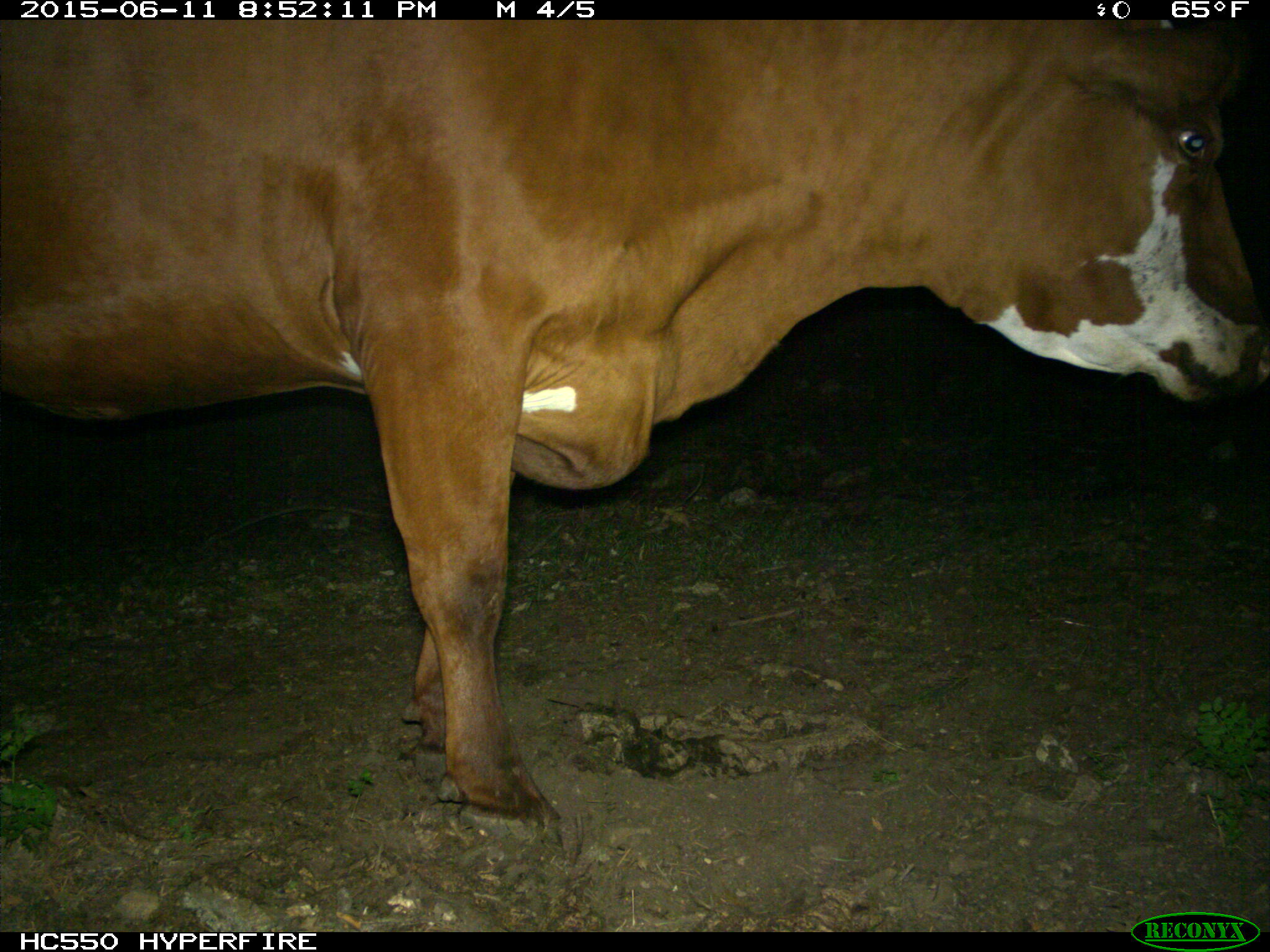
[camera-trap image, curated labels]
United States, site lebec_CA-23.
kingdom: Animalia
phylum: Chordata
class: Mammalia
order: Artiodactyla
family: Bovidae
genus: Bos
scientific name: Bos taurus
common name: domestic cow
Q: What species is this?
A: Bos taurus (domestic cow).